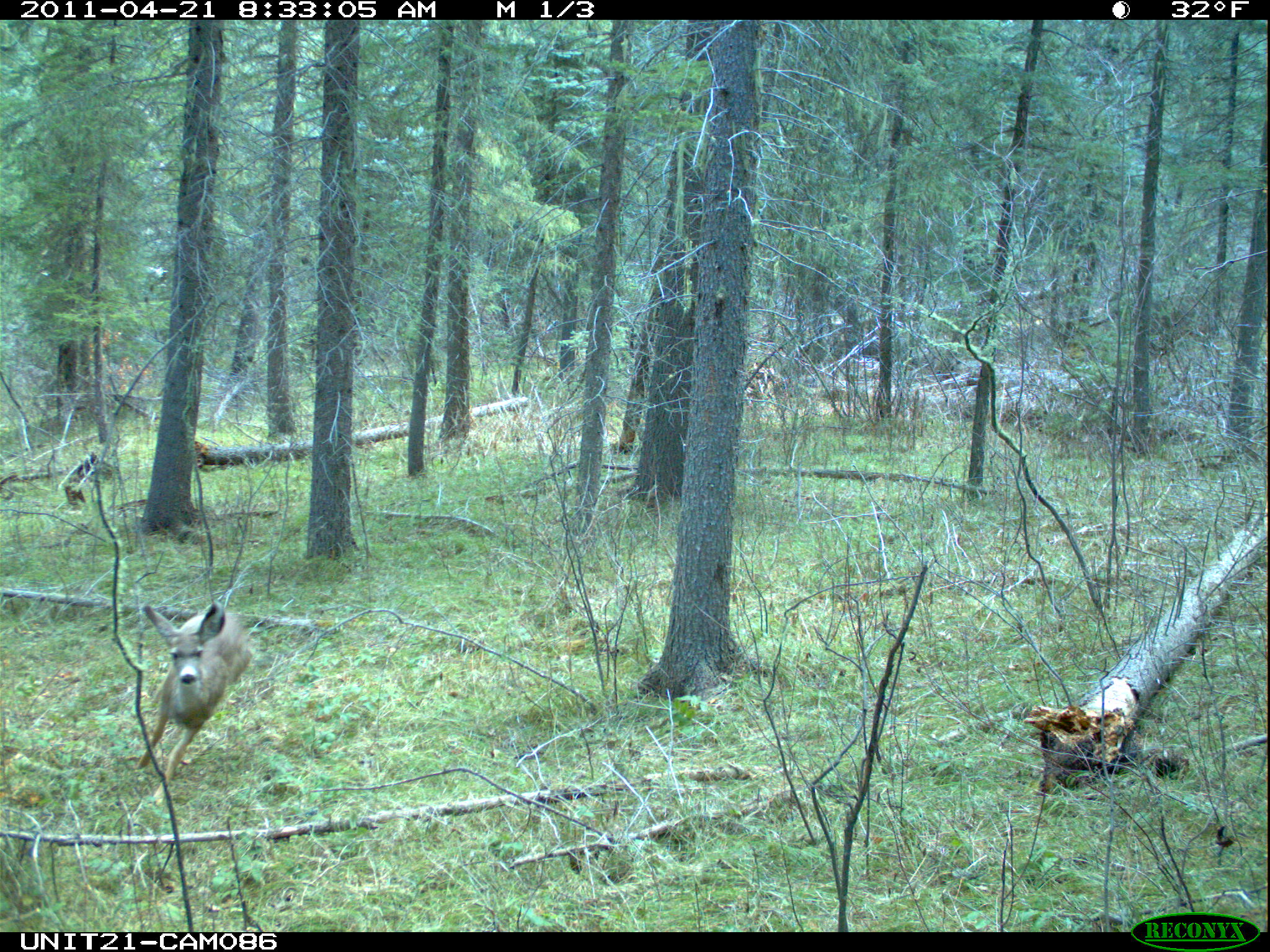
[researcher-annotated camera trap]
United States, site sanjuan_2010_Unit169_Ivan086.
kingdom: Animalia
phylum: Chordata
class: Mammalia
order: Artiodactyla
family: Cervidae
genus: Odocoileus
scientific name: Odocoileus hemionus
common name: mule deer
Odocoileus hemionus (mule deer).